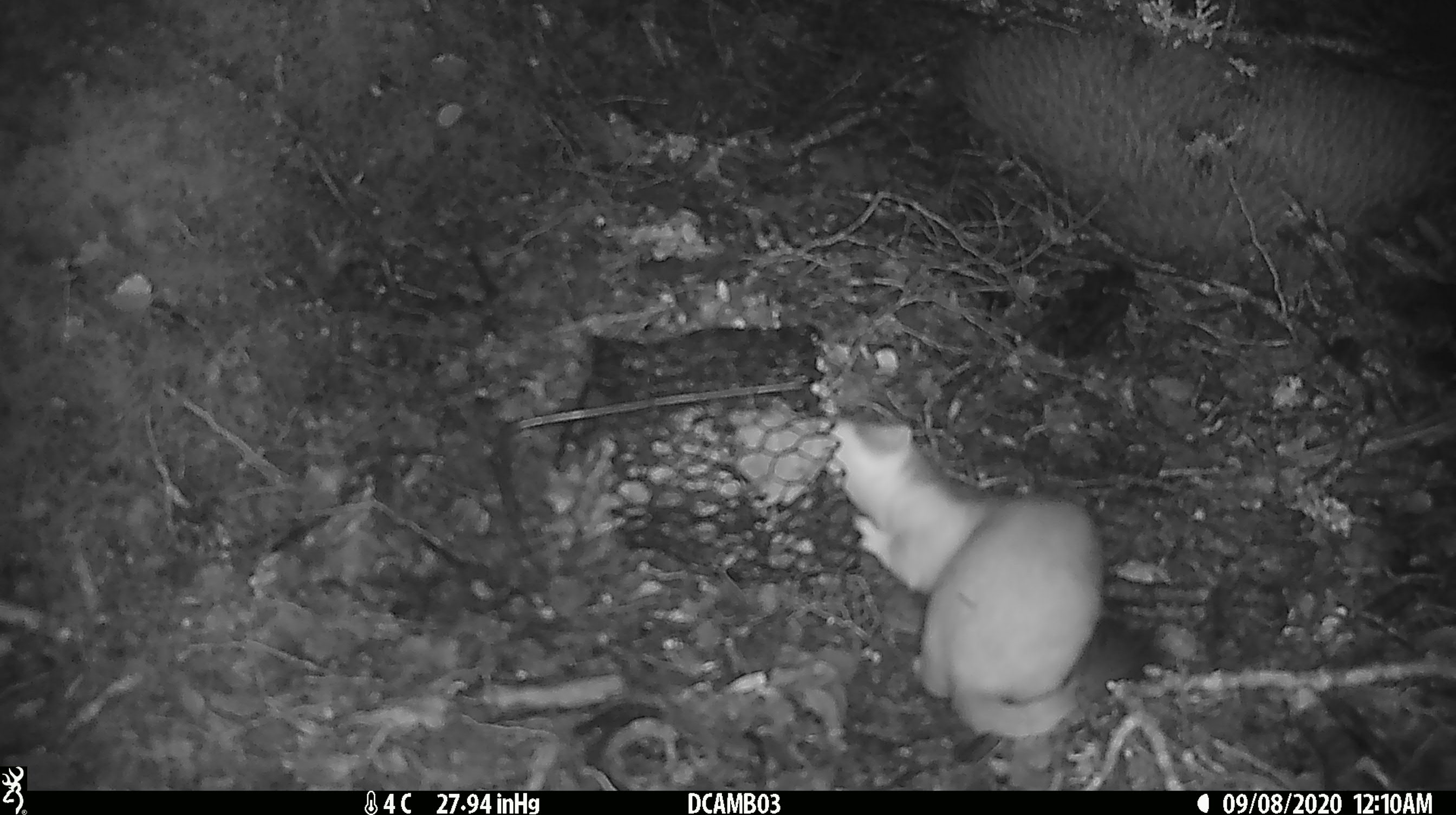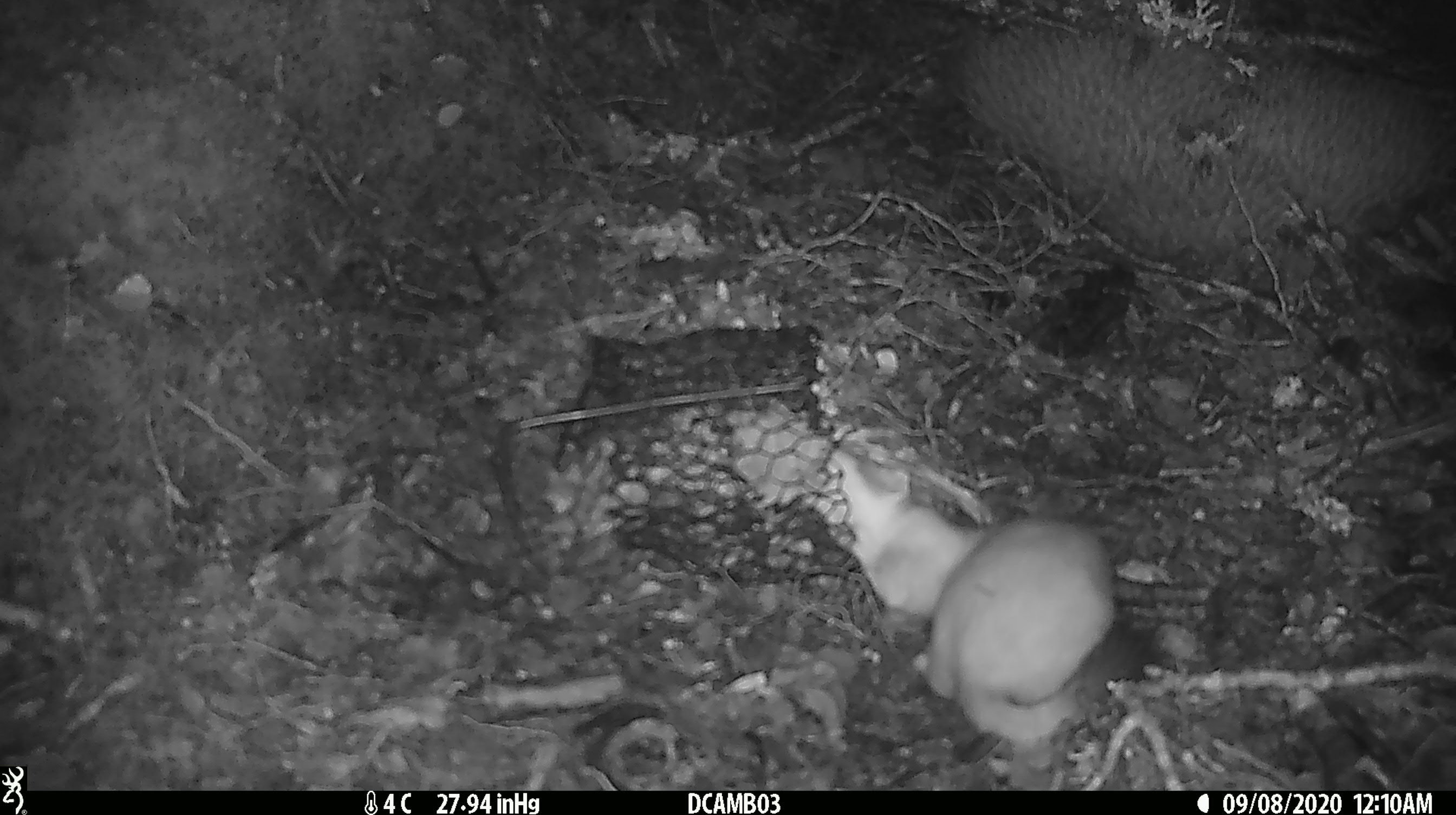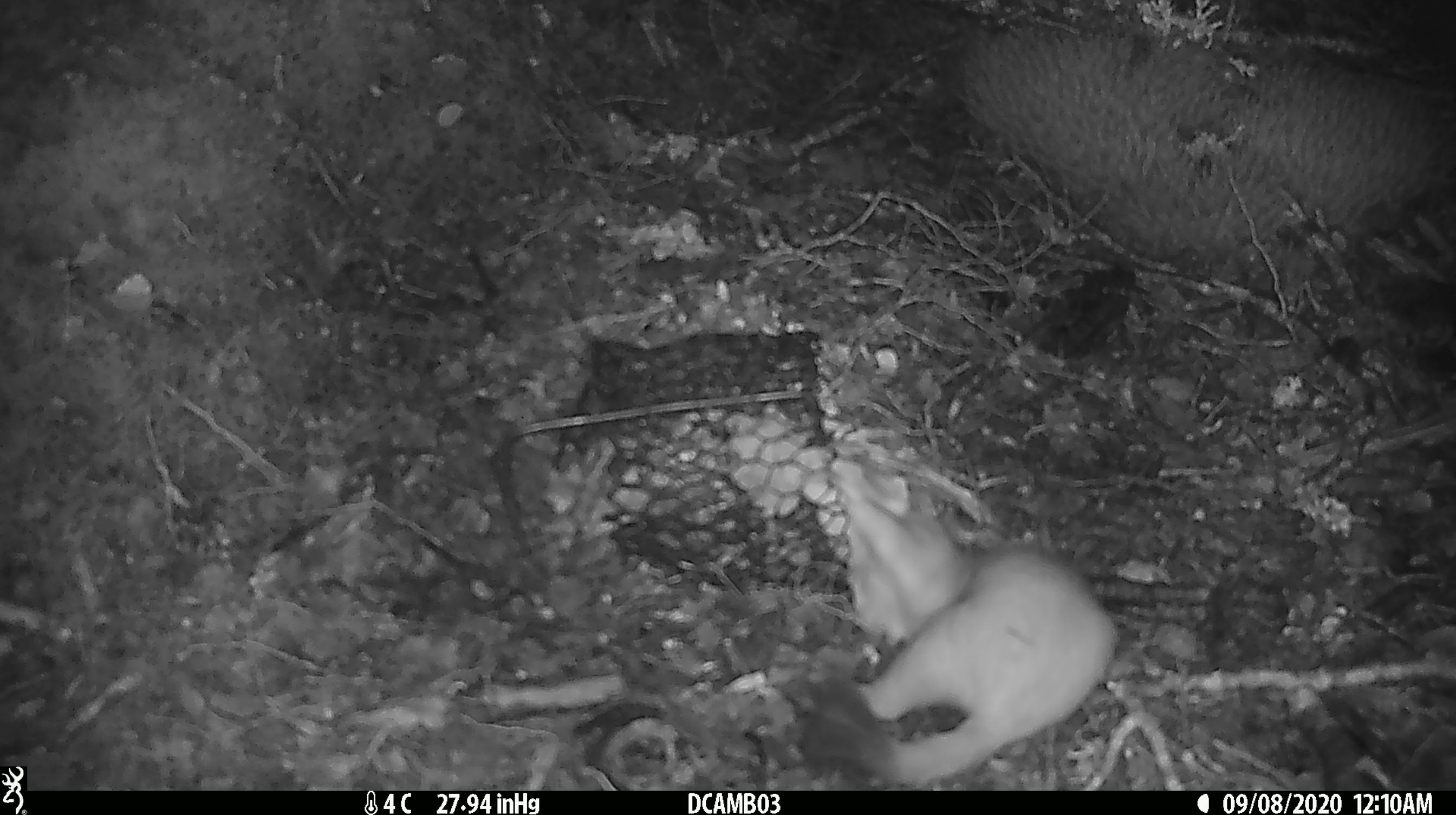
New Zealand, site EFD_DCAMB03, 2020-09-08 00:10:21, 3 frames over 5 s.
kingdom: Animalia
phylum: Chordata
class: Mammalia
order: Carnivora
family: Mustelidae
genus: Mustela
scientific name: Mustela erminea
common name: stoat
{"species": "stoat (Mustela erminea)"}